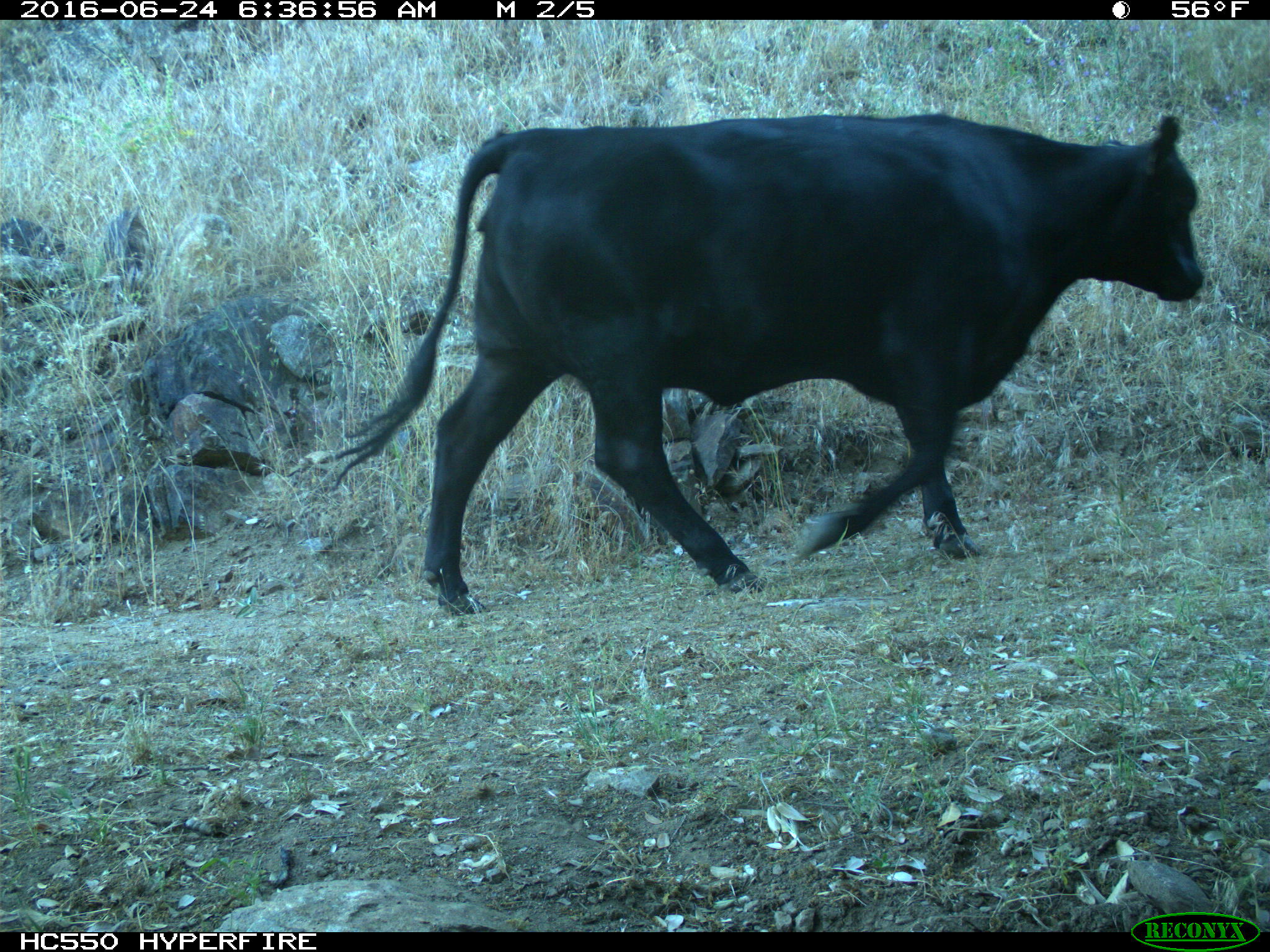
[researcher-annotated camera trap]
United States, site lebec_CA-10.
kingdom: Animalia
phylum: Chordata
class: Mammalia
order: Artiodactyla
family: Bovidae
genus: Bos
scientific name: Bos taurus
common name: domestic cow